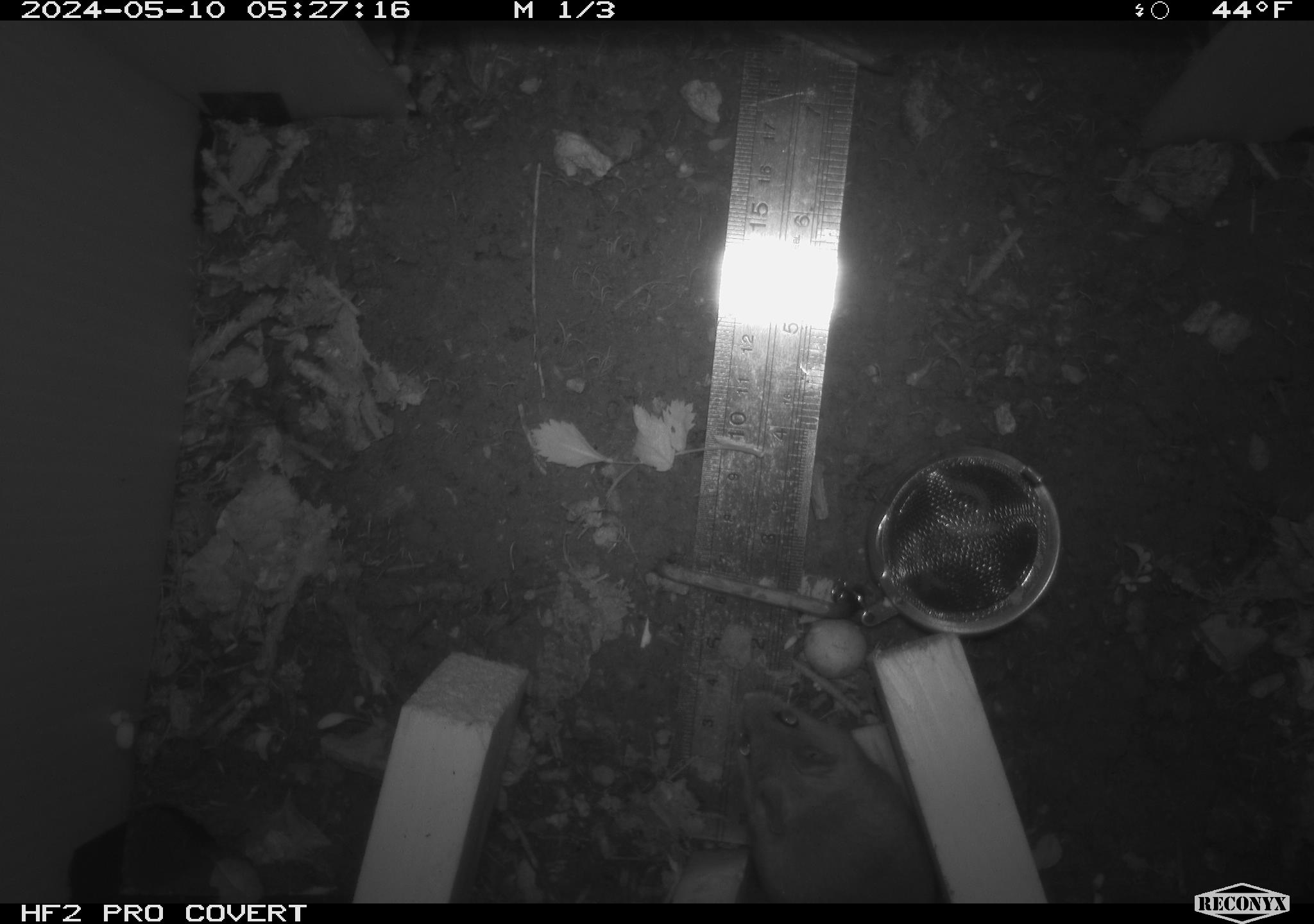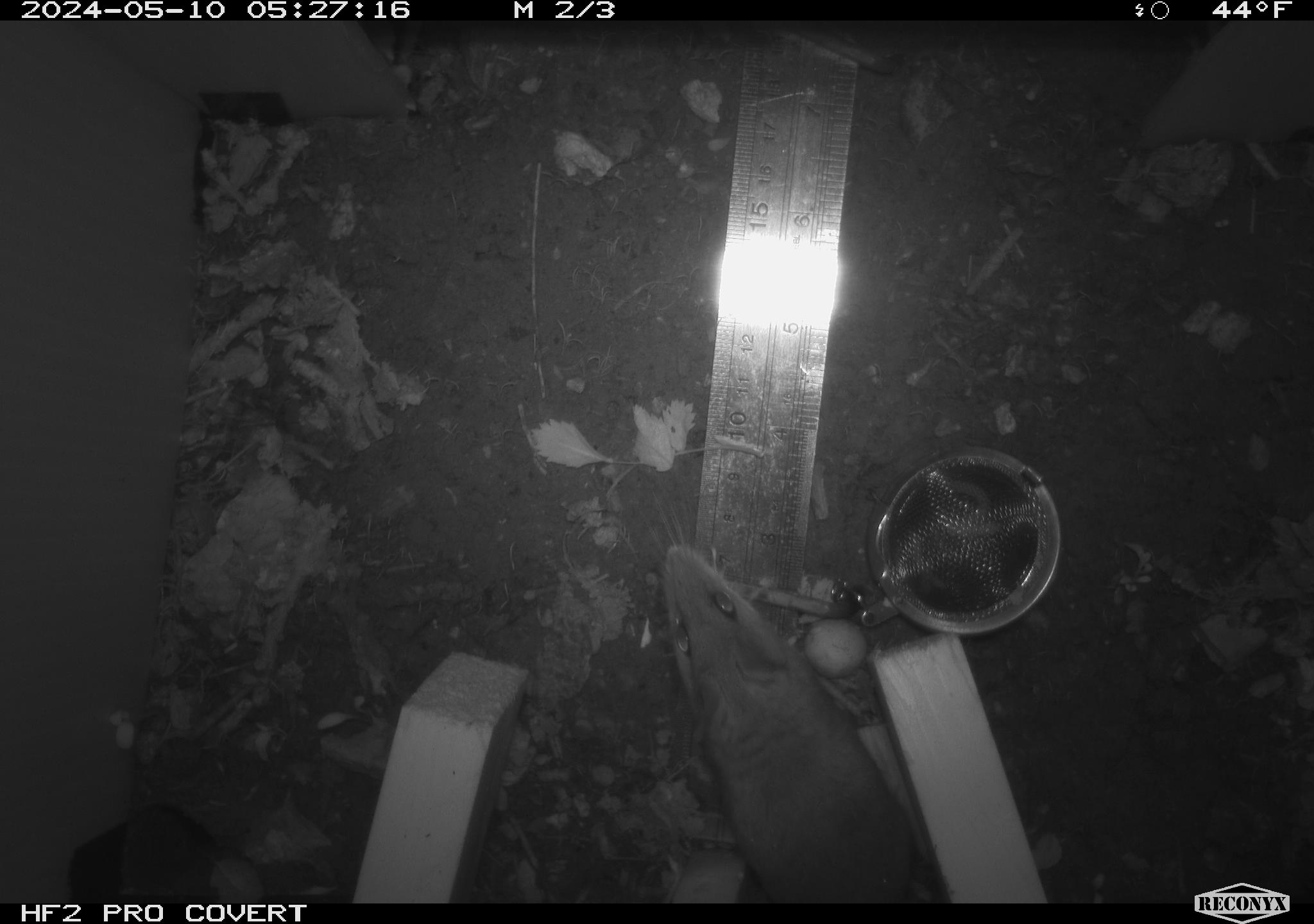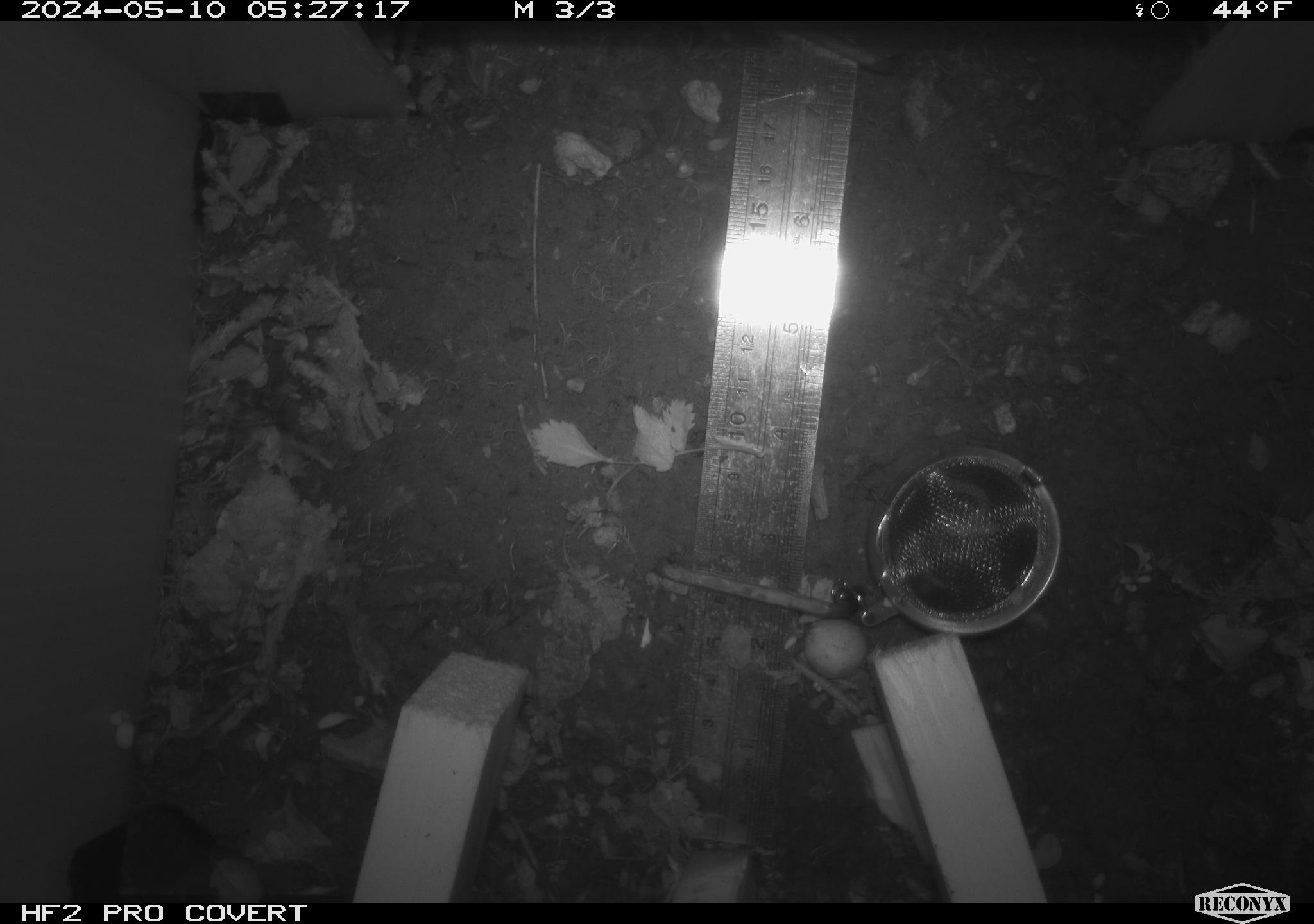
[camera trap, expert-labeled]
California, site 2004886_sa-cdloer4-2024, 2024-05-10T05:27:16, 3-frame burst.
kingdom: Animalia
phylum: Chordata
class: Mammalia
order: Rodentia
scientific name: Rodentia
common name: woodrat or rat or mouse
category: woodrat or rat or mouse species